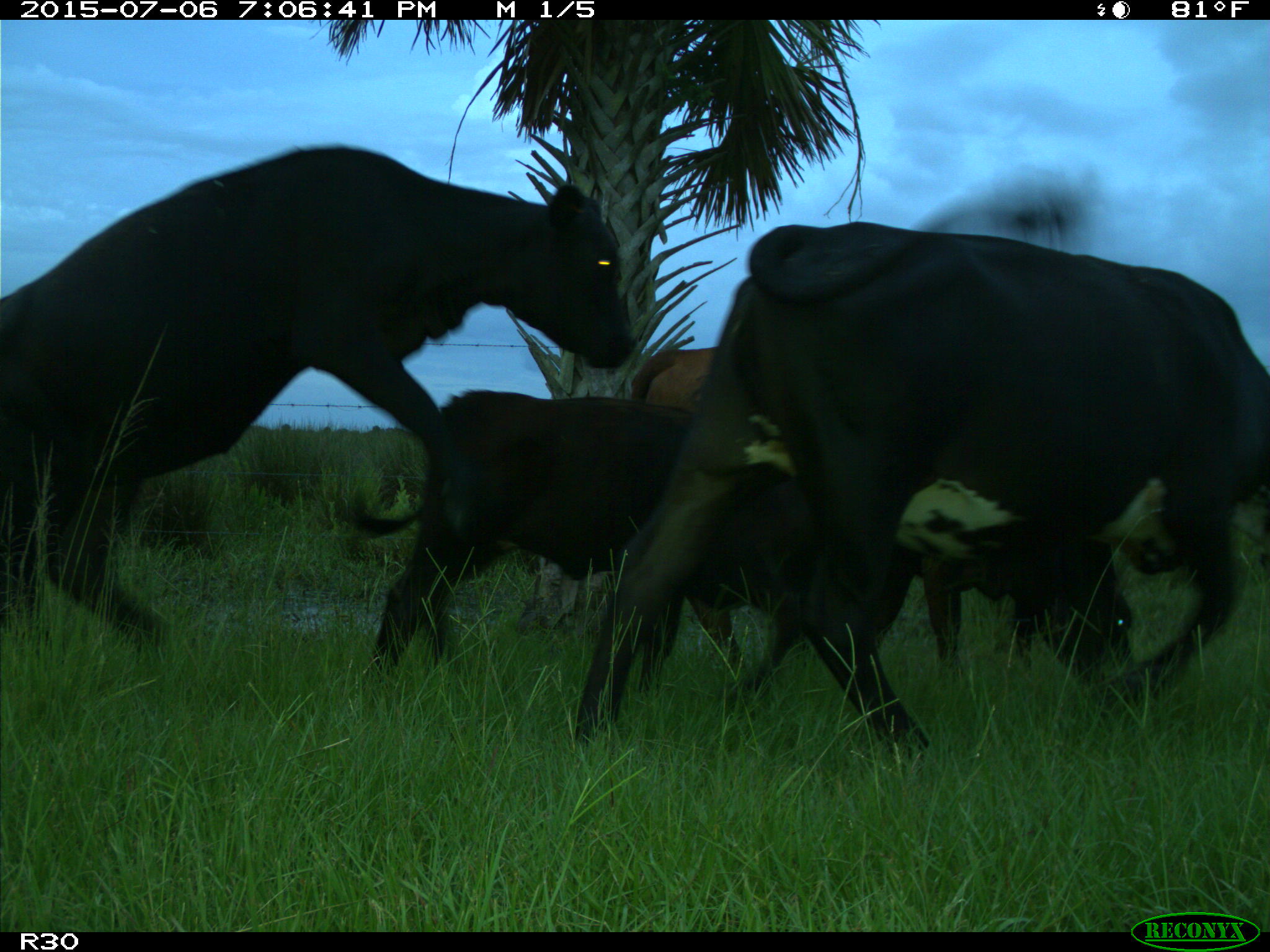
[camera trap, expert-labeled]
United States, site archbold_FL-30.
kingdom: Animalia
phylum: Chordata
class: Mammalia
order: Artiodactyla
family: Bovidae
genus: Bos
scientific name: Bos taurus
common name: domestic cow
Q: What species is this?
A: Bos taurus (domestic cow).